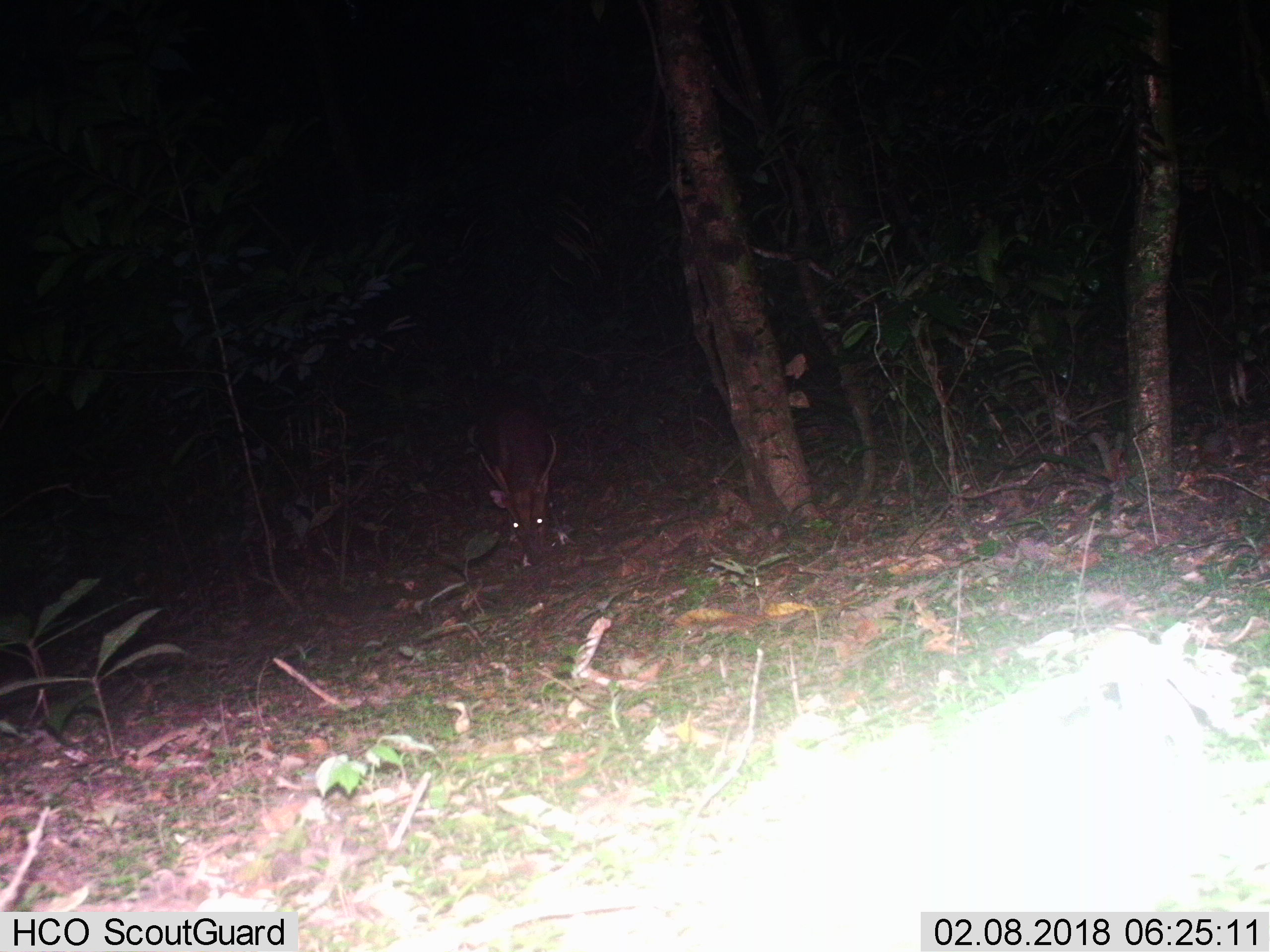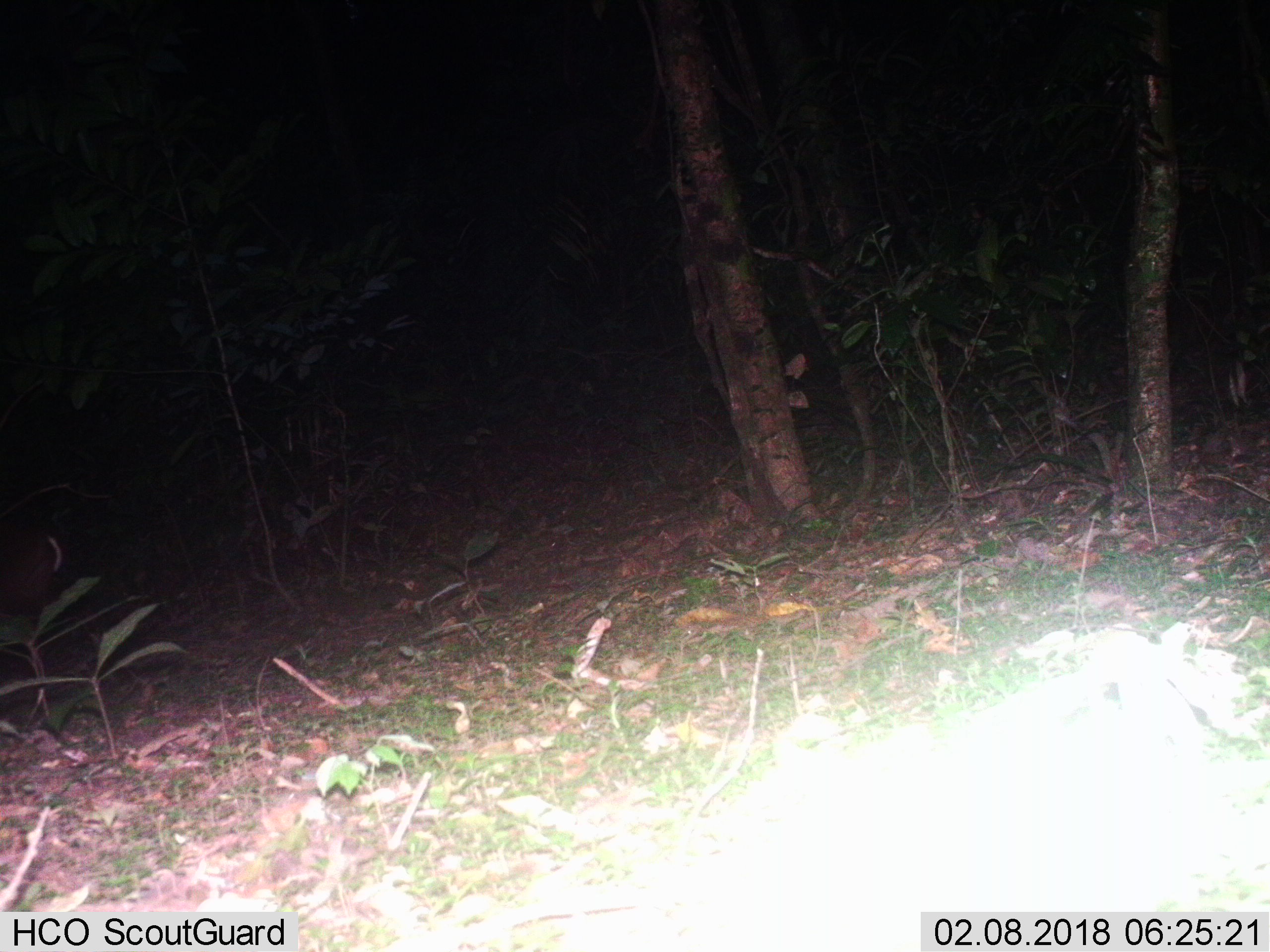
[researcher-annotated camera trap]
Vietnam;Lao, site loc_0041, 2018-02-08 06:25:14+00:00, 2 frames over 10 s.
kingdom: Animalia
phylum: Chordata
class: Mammalia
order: Artiodactyla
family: Cervidae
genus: Muntiacus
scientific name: Muntiacus vuquangensis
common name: large-antlered muntjac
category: large antlered muntjac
Large antlered muntjac (large-antlered muntjac) (Muntiacus vuquangensis). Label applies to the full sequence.